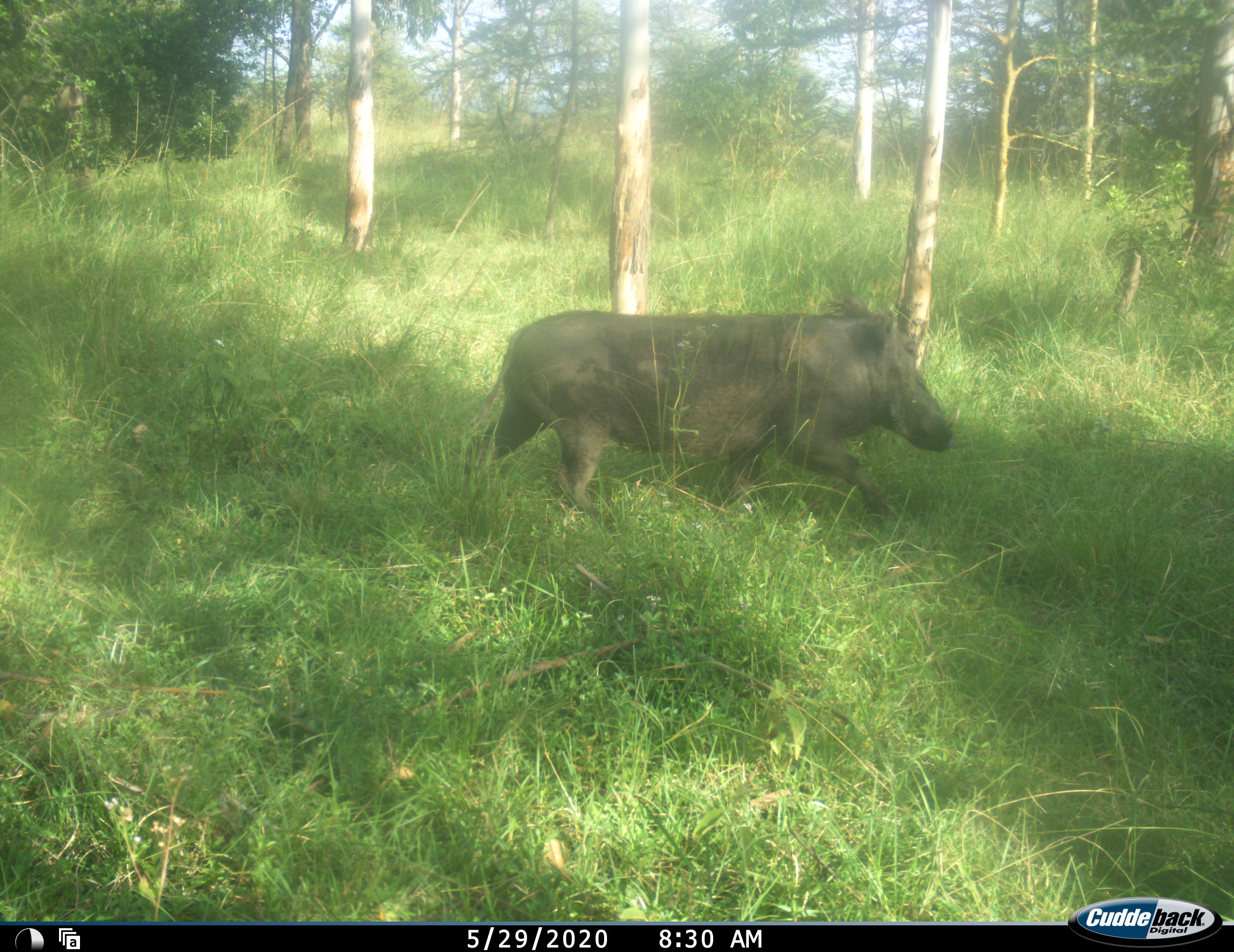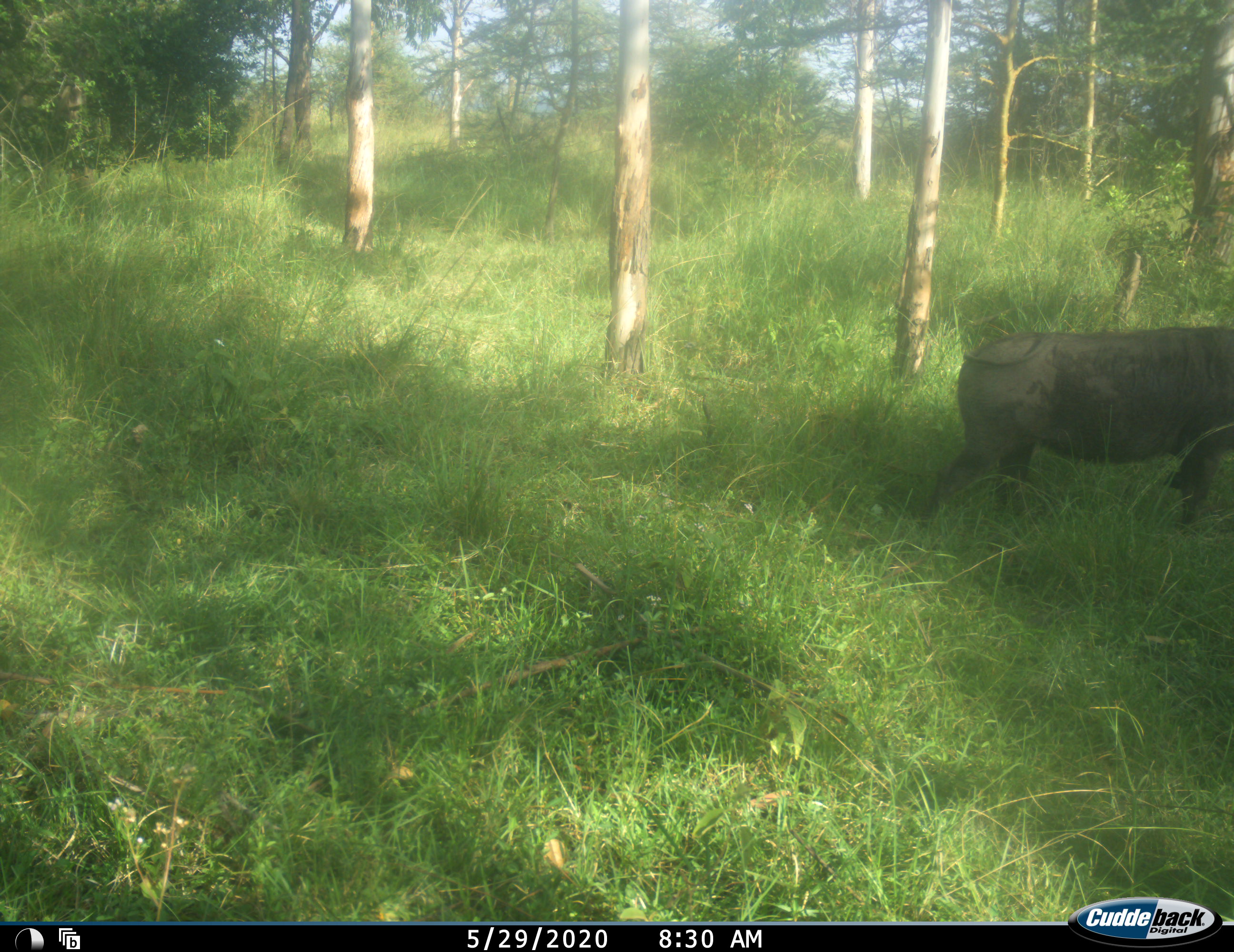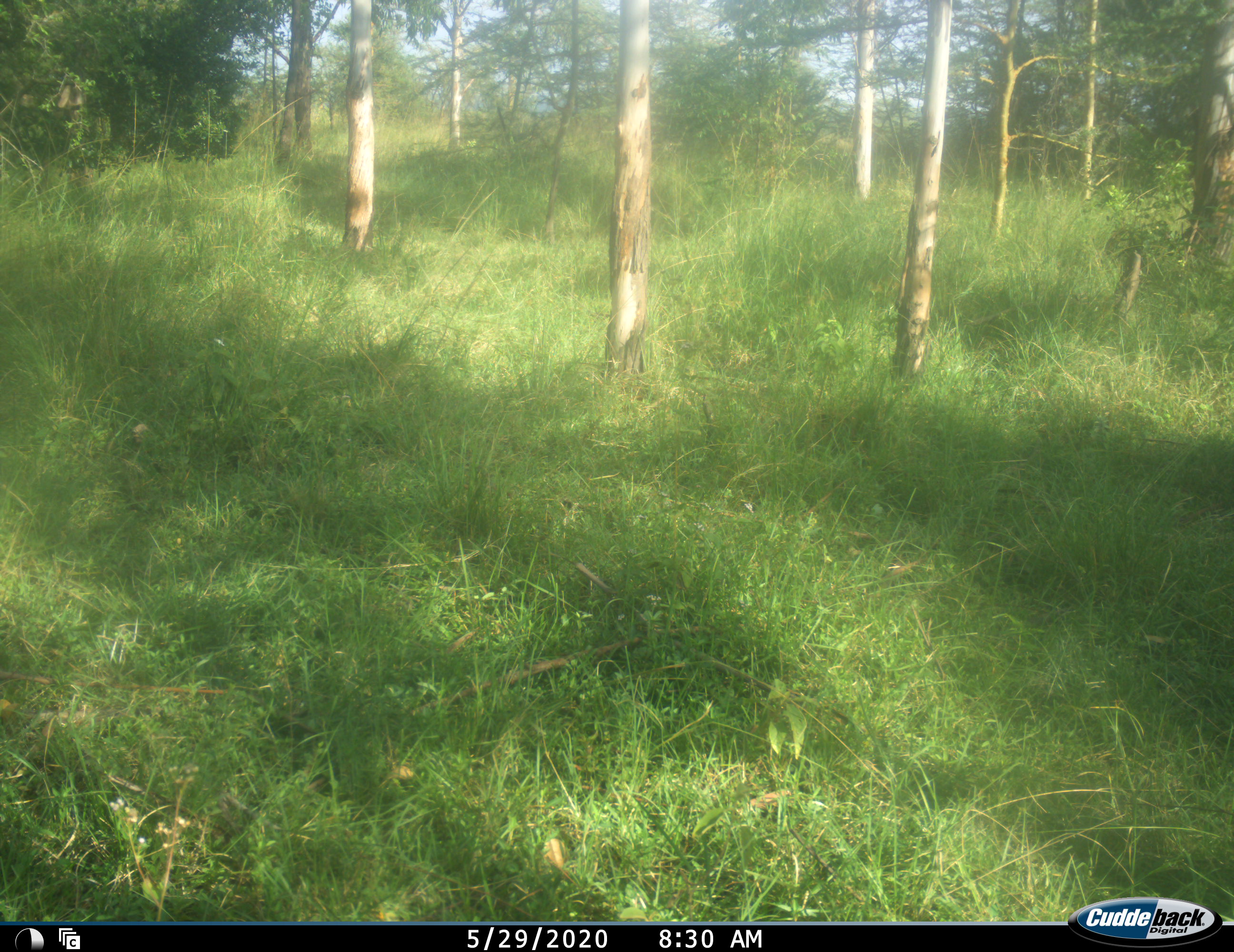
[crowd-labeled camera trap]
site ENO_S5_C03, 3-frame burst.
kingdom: Animalia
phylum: Chordata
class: Mammalia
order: Artiodactyla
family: Suidae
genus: Phacochoerus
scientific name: Phacochoerus africanus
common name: warthog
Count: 1.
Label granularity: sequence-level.